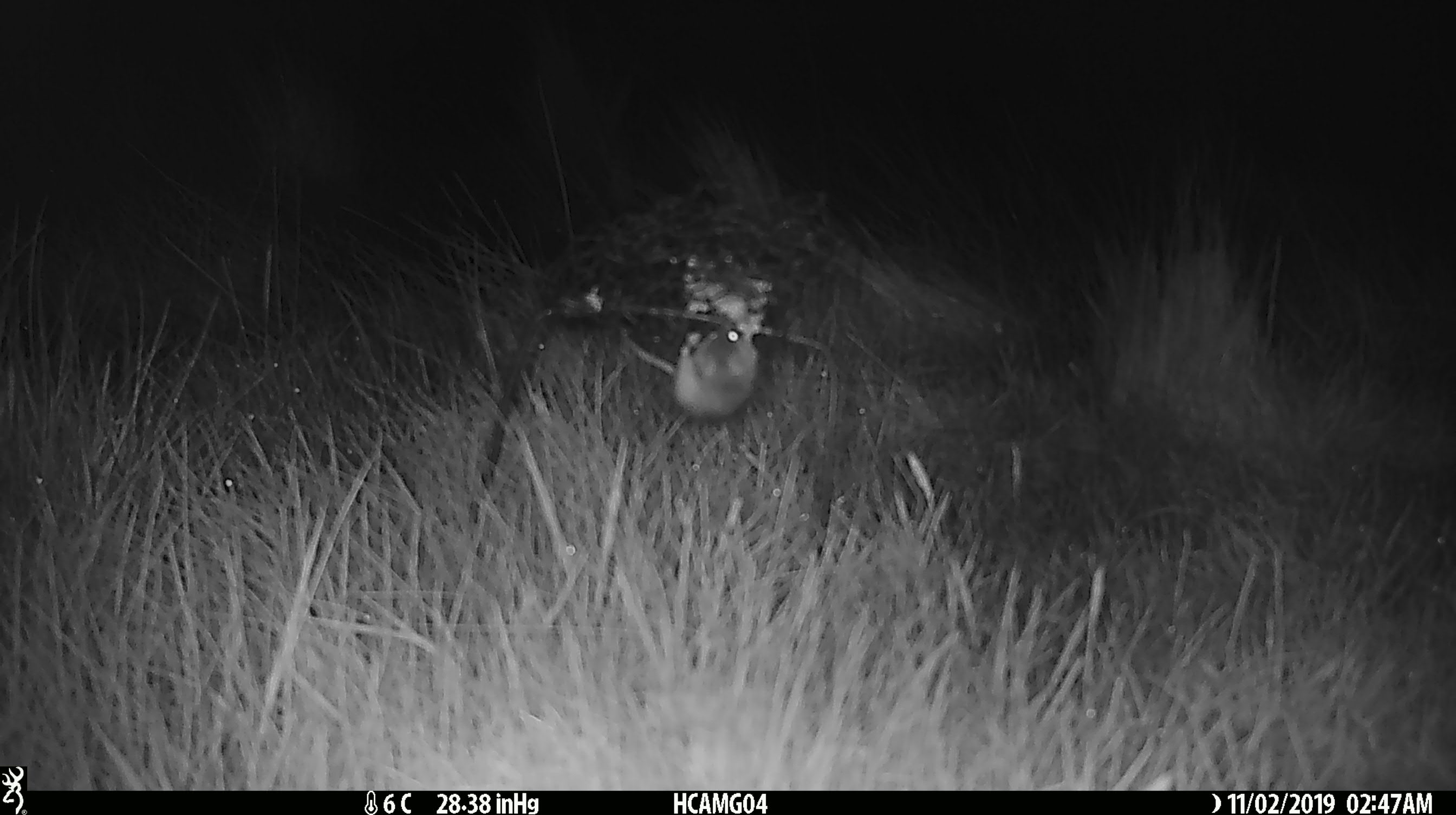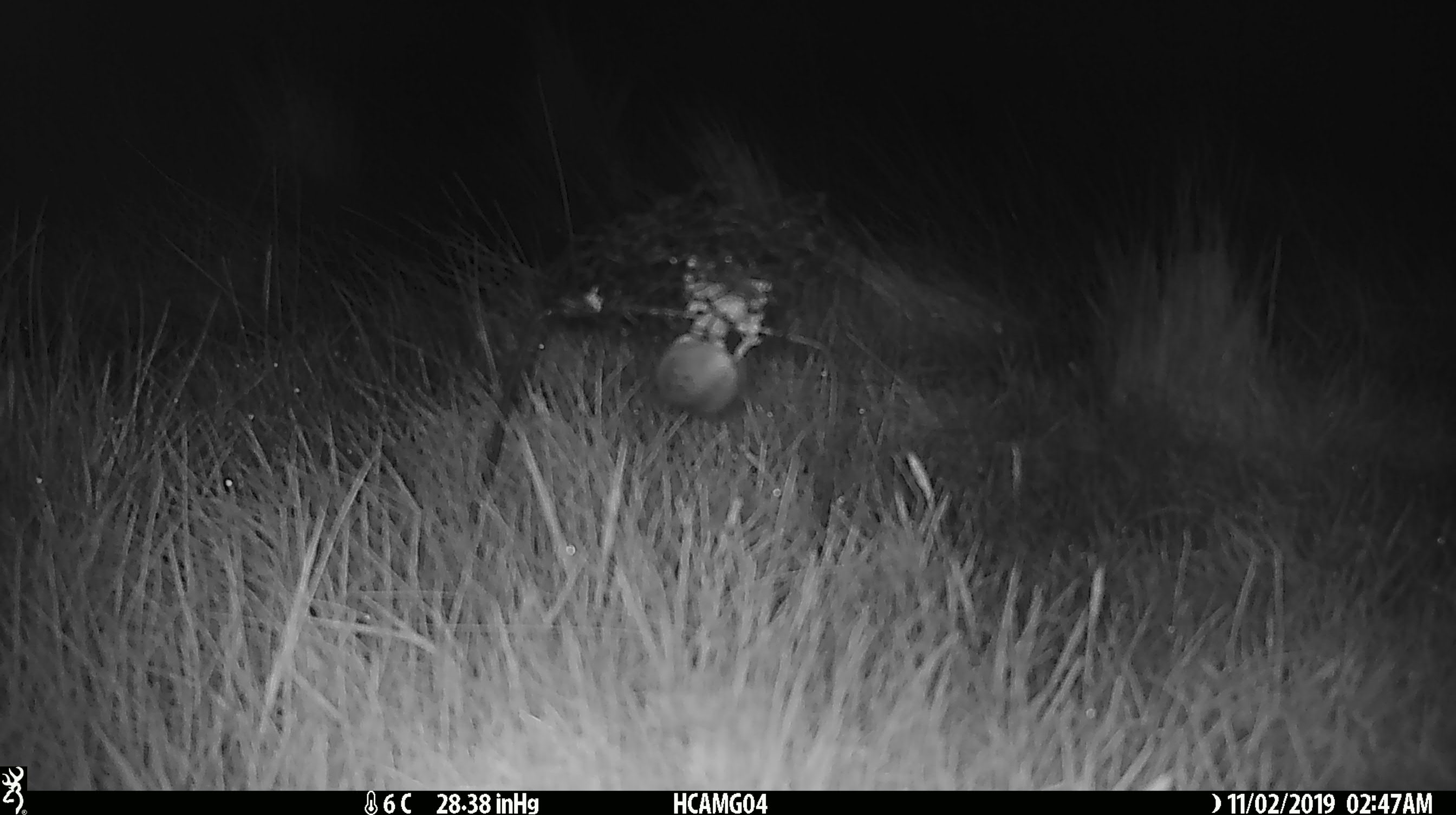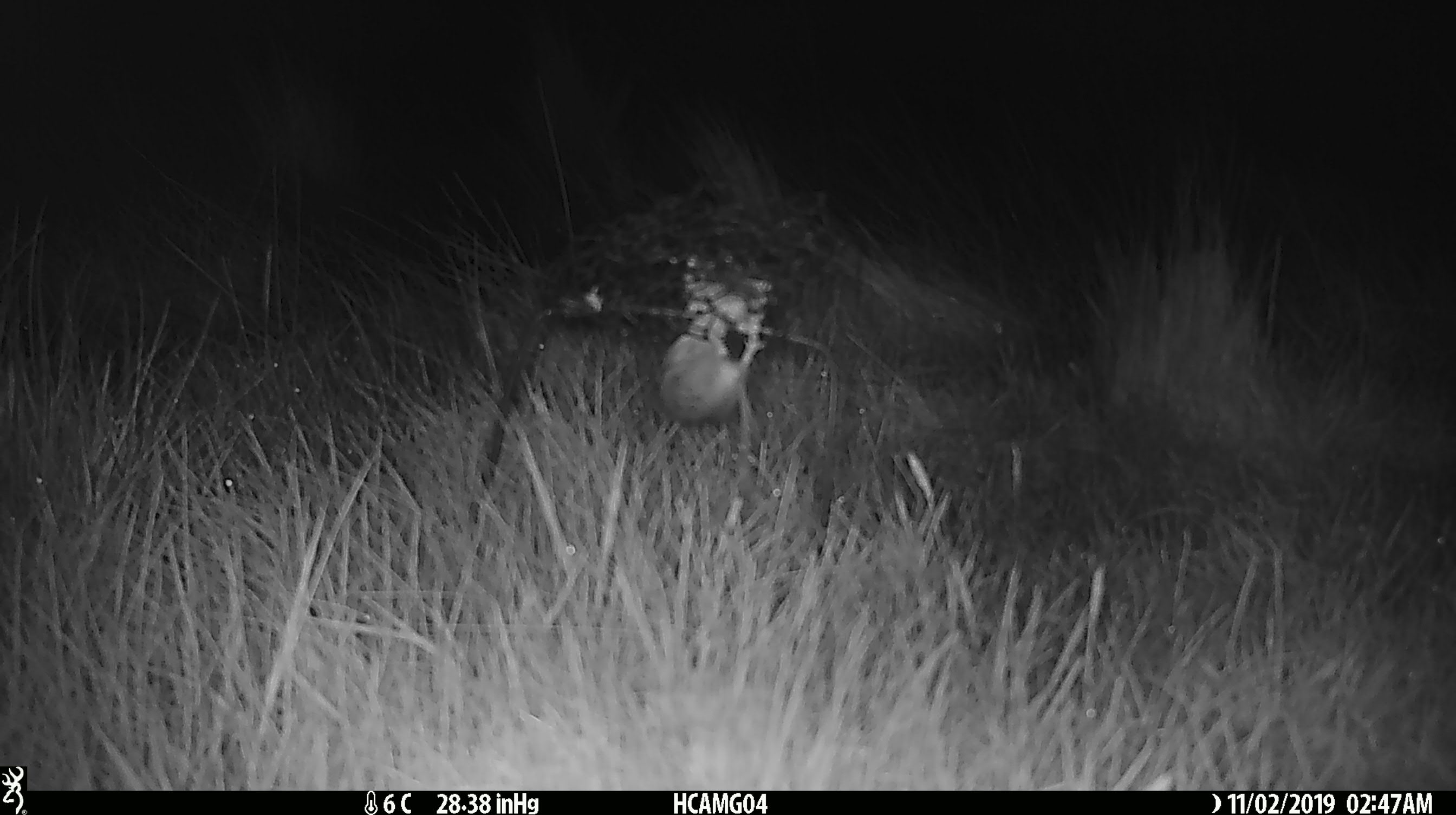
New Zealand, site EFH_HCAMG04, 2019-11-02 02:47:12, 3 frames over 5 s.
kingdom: Animalia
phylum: Chordata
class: Mammalia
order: Rodentia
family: Muridae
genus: Mus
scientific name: Mus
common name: mouse